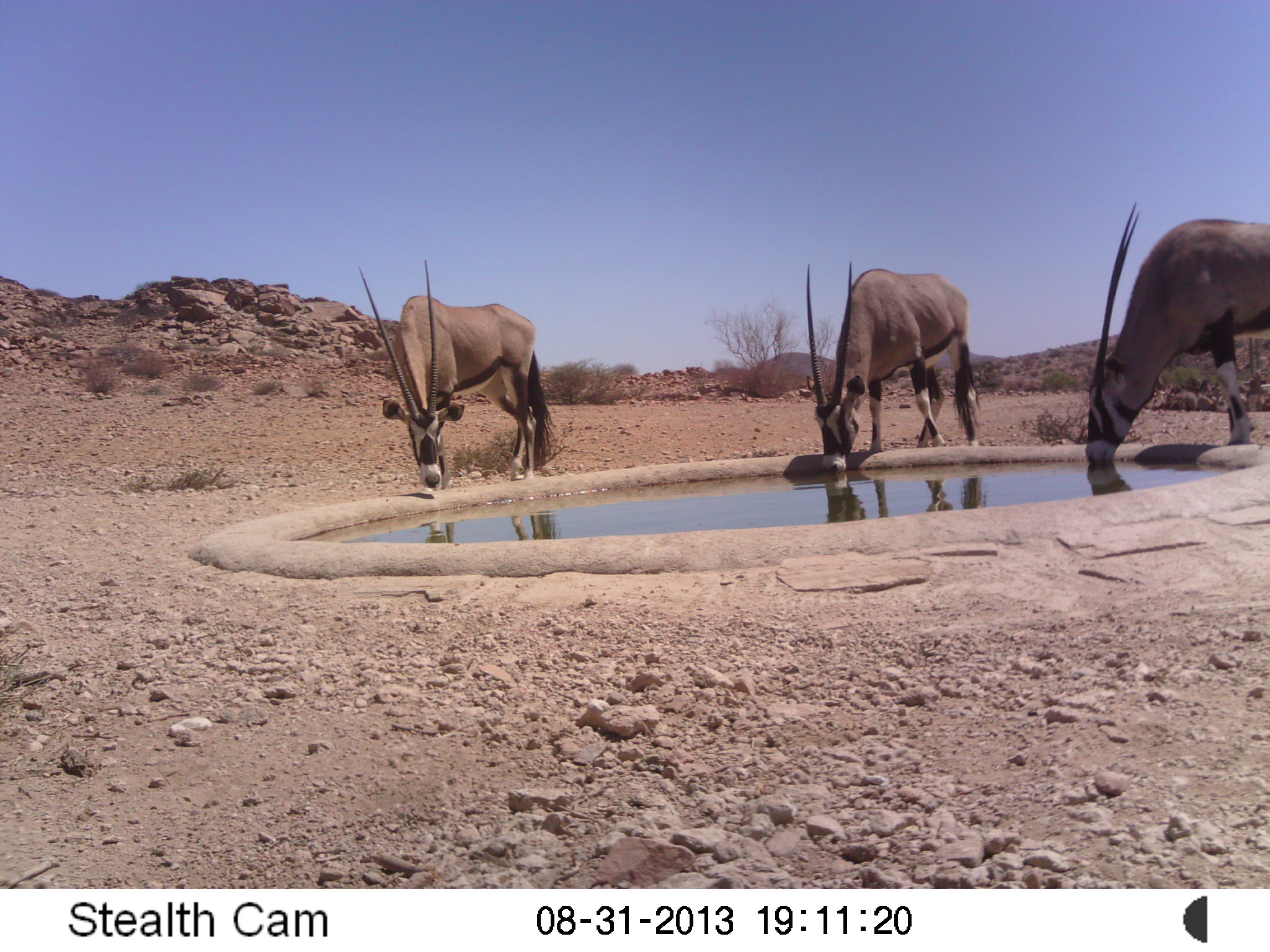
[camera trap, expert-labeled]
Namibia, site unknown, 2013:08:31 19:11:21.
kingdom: Animalia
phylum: Chordata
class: Mammalia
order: Artiodactyla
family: Bovidae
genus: Oryx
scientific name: Oryx gazella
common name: gemsbok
Oryx gazella (gemsbok).